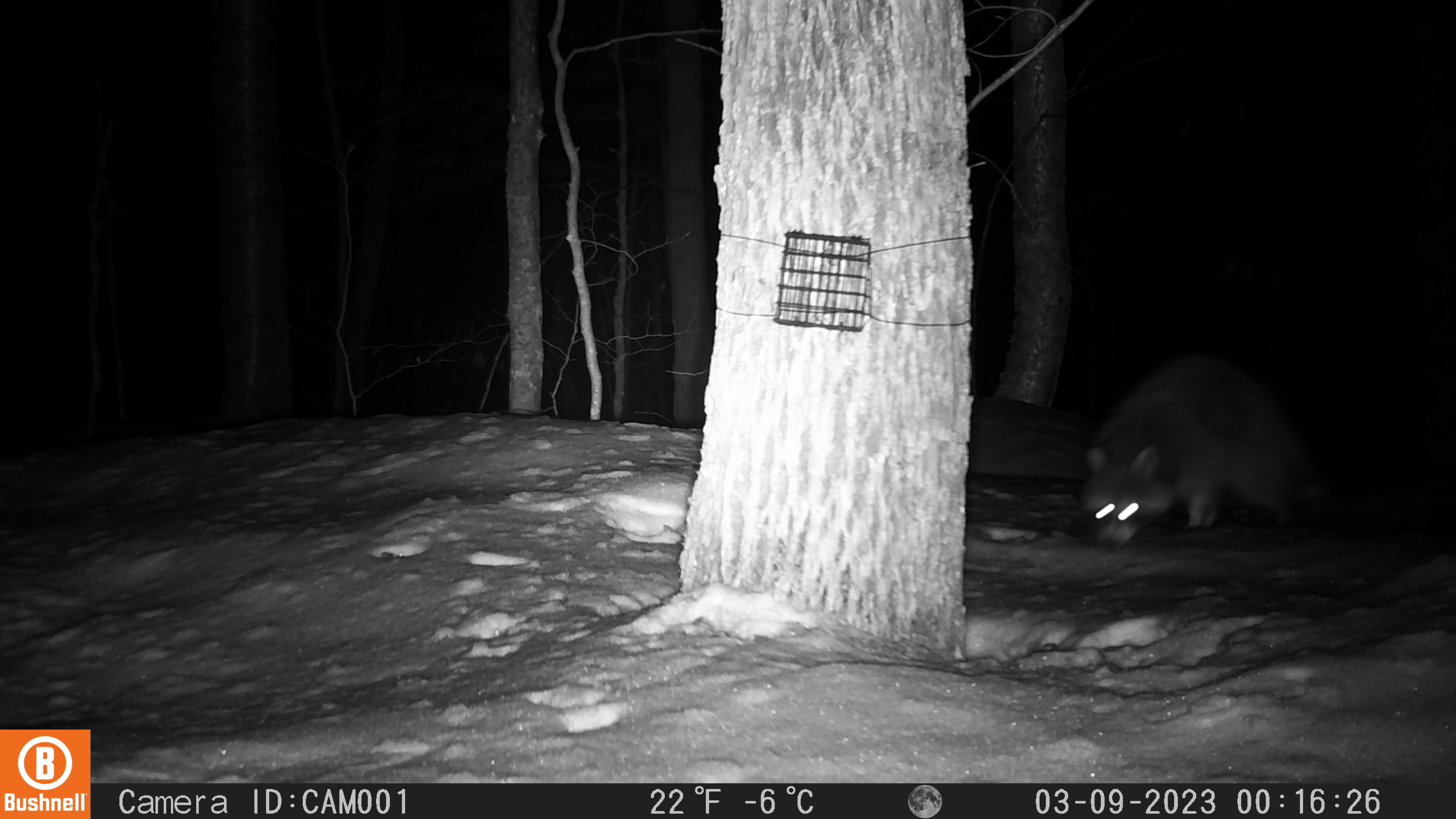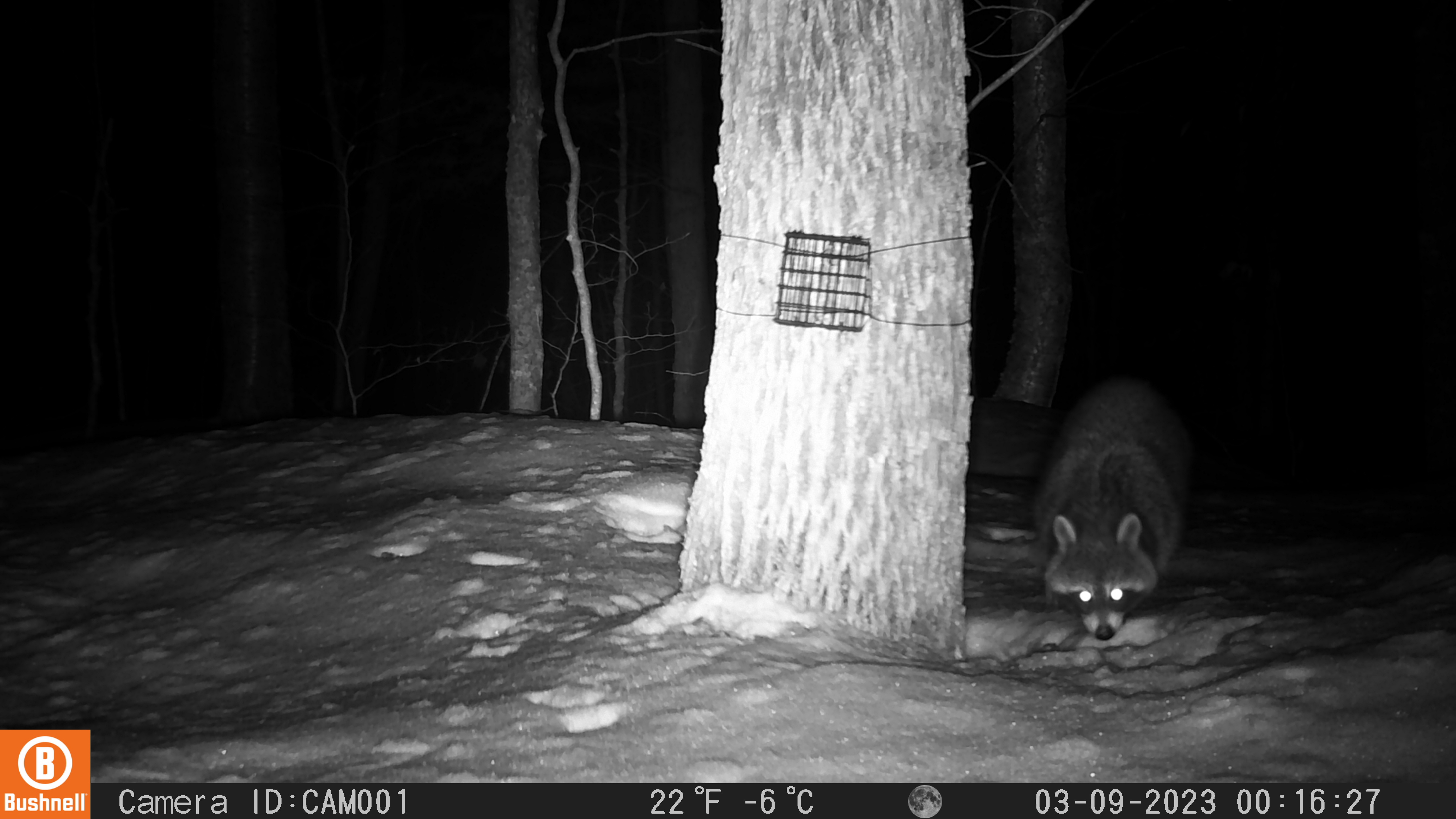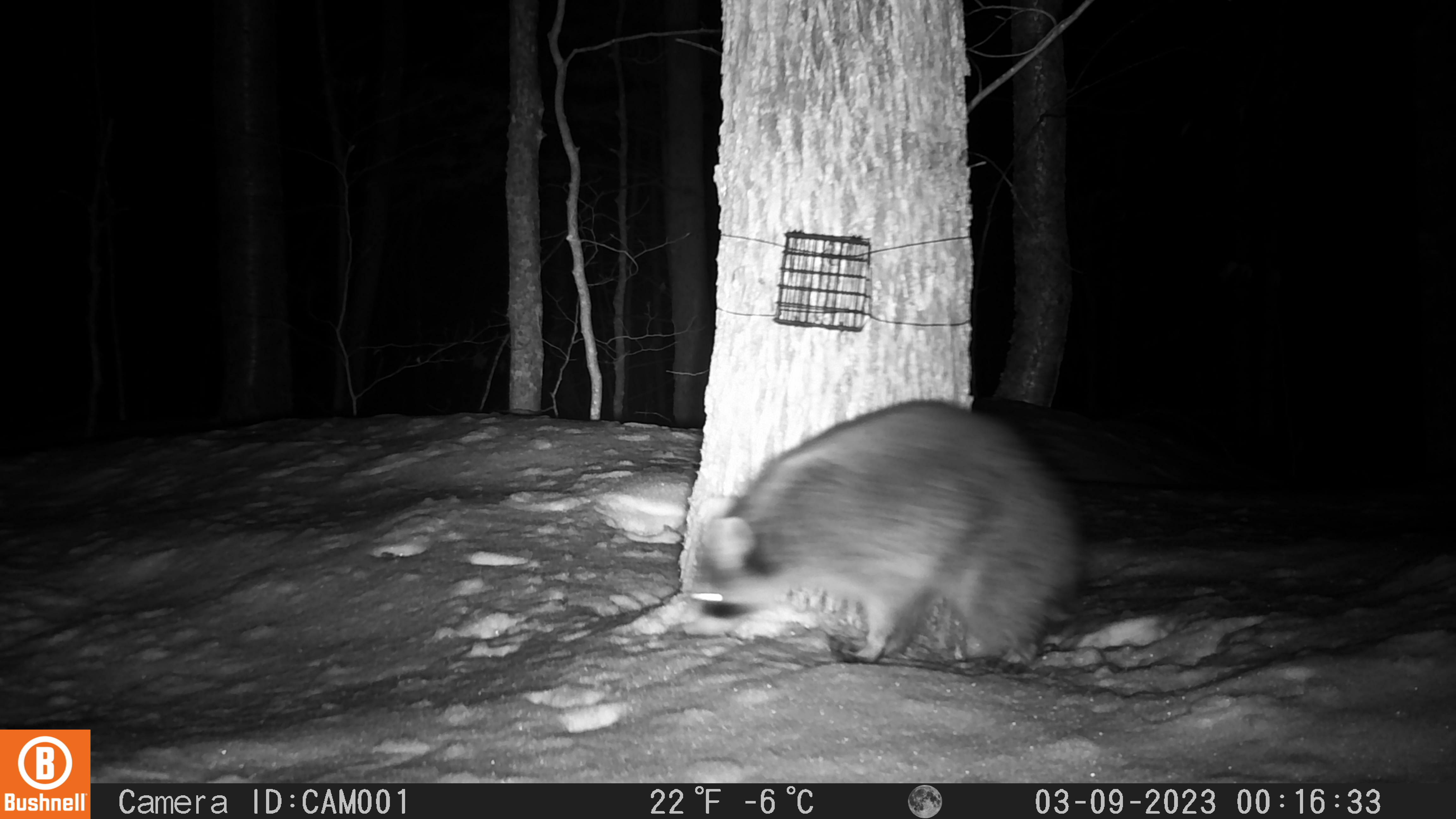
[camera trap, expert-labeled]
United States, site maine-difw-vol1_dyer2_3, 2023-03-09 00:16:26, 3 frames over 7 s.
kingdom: Animalia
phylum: Chordata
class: Mammalia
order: Carnivora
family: Procyonidae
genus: Procyon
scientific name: Procyon lotor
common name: raccoon